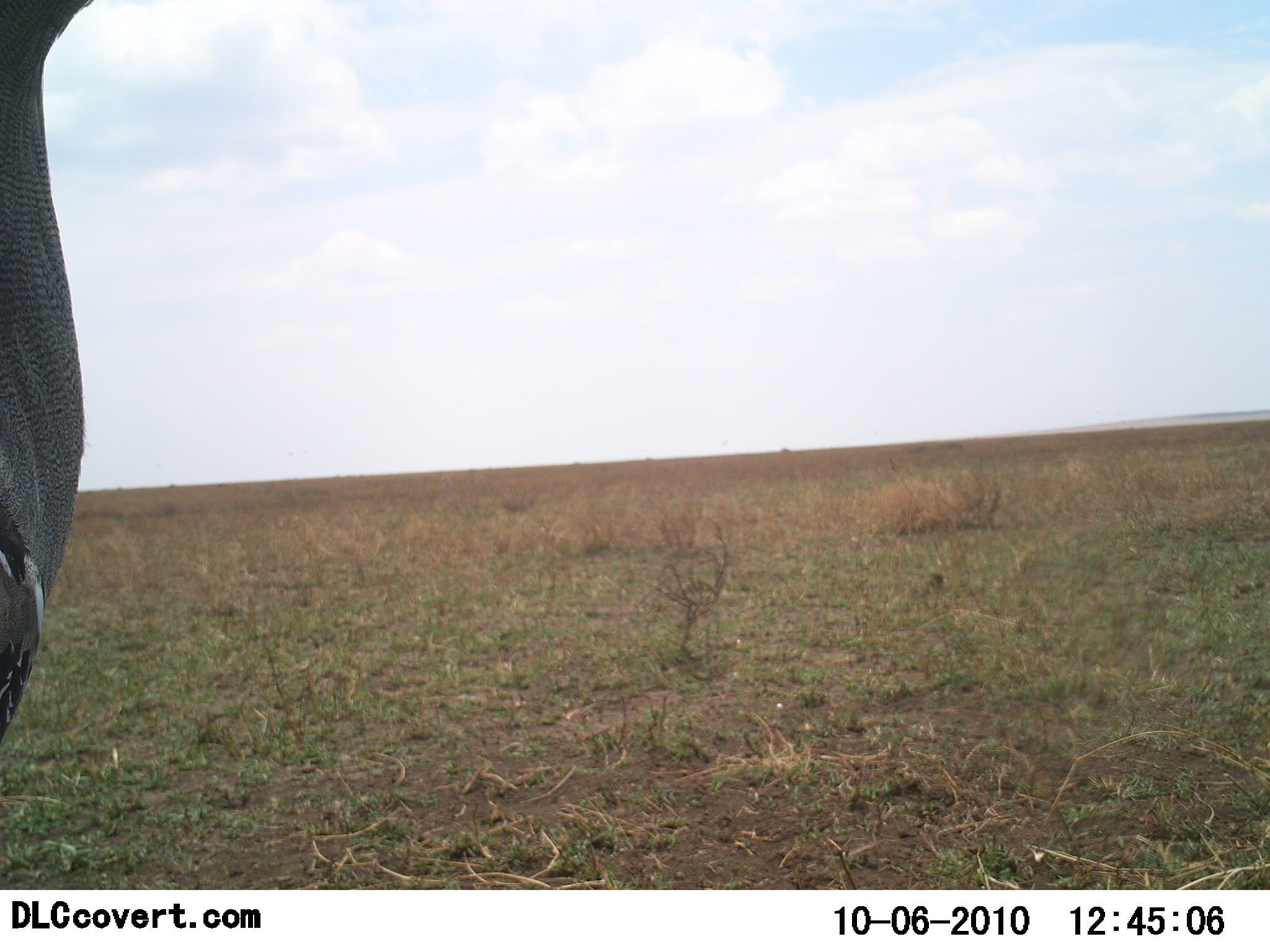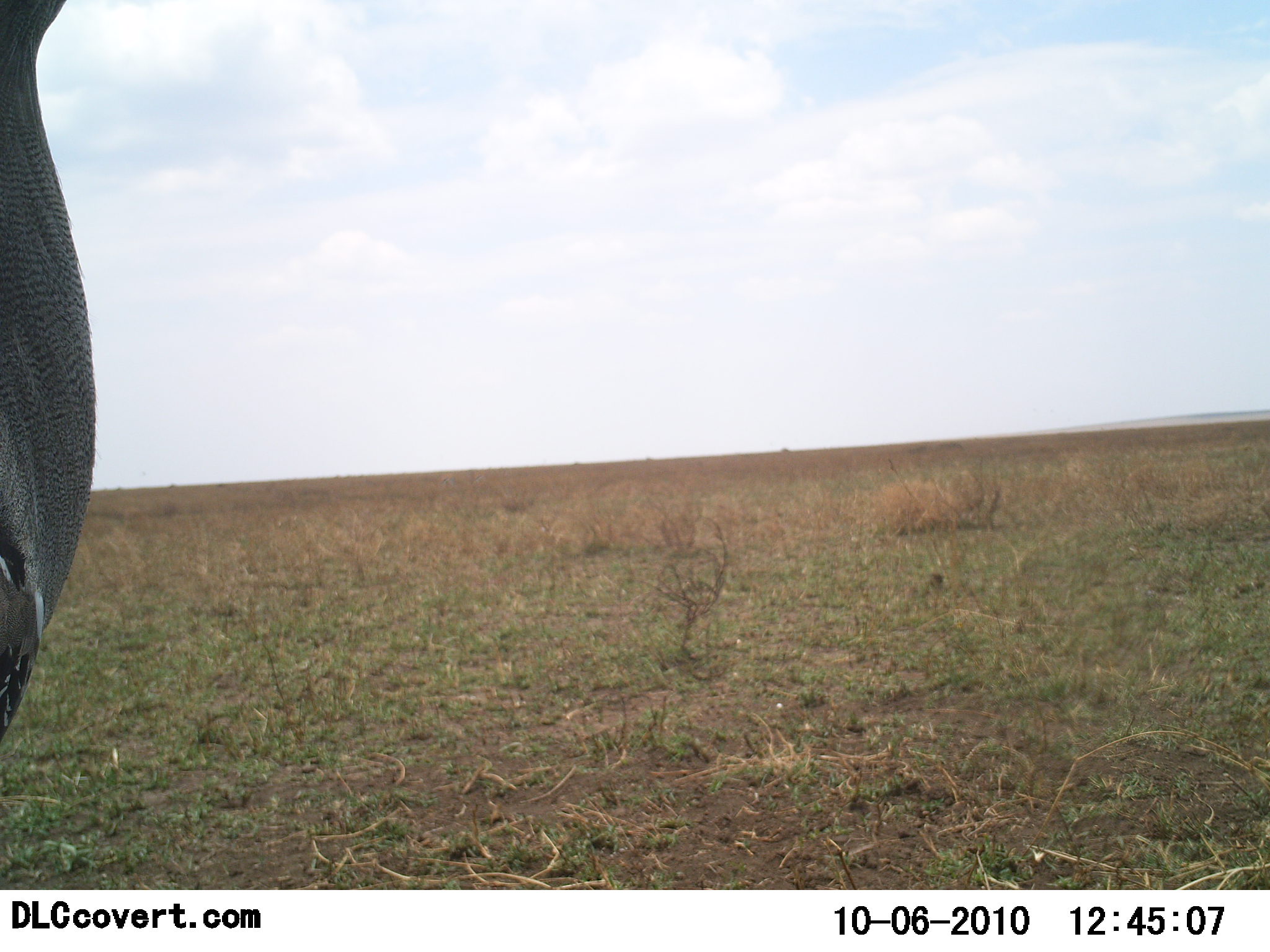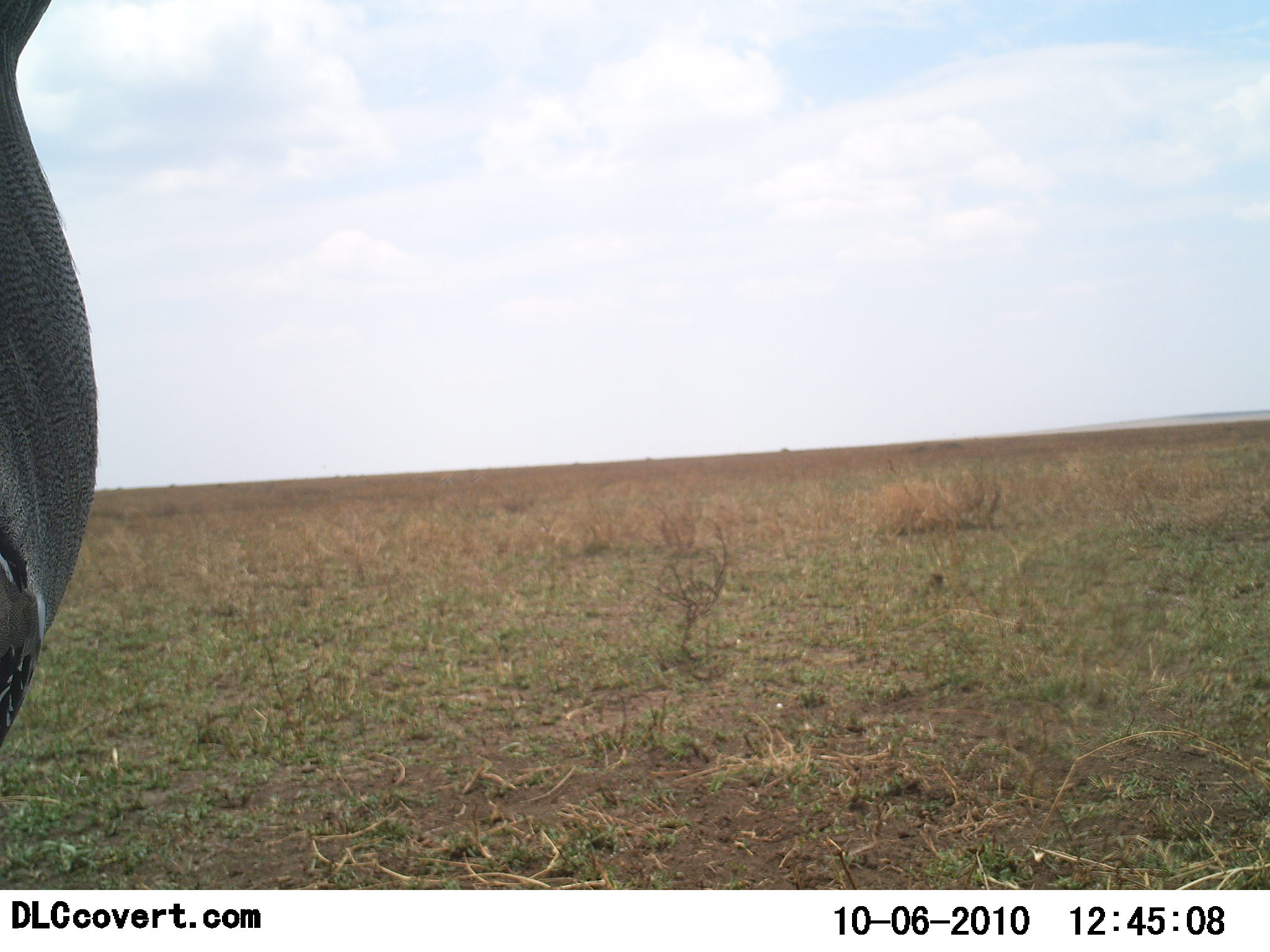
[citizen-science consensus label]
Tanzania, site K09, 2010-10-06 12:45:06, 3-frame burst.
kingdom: Animalia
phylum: Chordata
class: Aves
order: Galliformes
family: Numididae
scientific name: Numididae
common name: guinea fowl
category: guineafowl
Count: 1.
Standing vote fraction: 100%.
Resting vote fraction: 0%.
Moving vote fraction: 0%.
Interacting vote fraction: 0%.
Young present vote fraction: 0%.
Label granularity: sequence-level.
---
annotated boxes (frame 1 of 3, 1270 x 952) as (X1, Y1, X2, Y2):
animal: (1, 0, 96, 742)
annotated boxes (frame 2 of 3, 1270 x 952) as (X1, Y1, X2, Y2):
animal: (0, 1, 98, 745)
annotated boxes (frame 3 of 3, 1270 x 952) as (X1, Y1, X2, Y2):
animal: (0, 1, 100, 749)